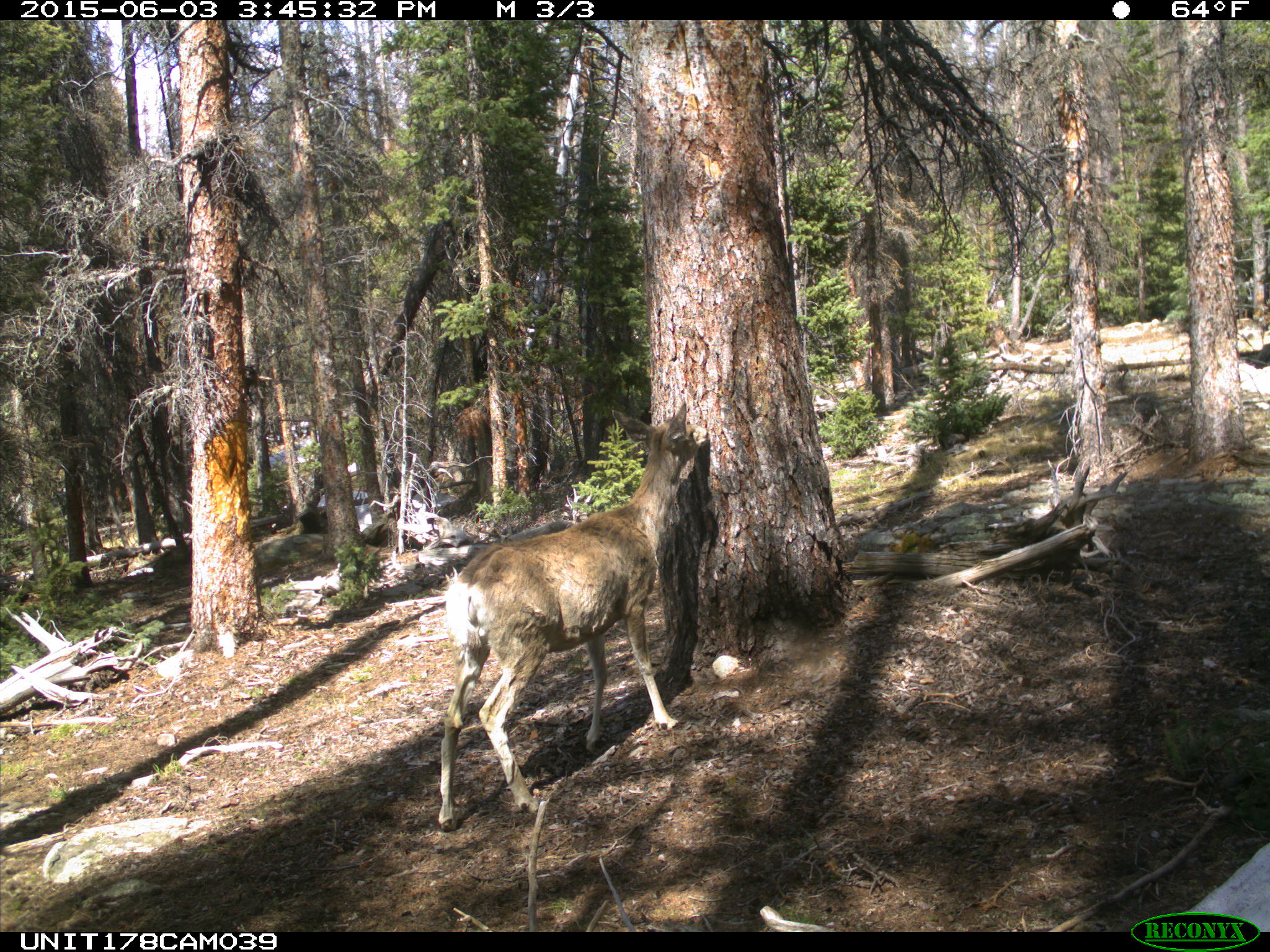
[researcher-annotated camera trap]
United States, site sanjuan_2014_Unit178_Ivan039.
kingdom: Animalia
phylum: Chordata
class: Mammalia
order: Artiodactyla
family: Cervidae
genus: Odocoileus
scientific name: Odocoileus hemionus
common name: mule deer